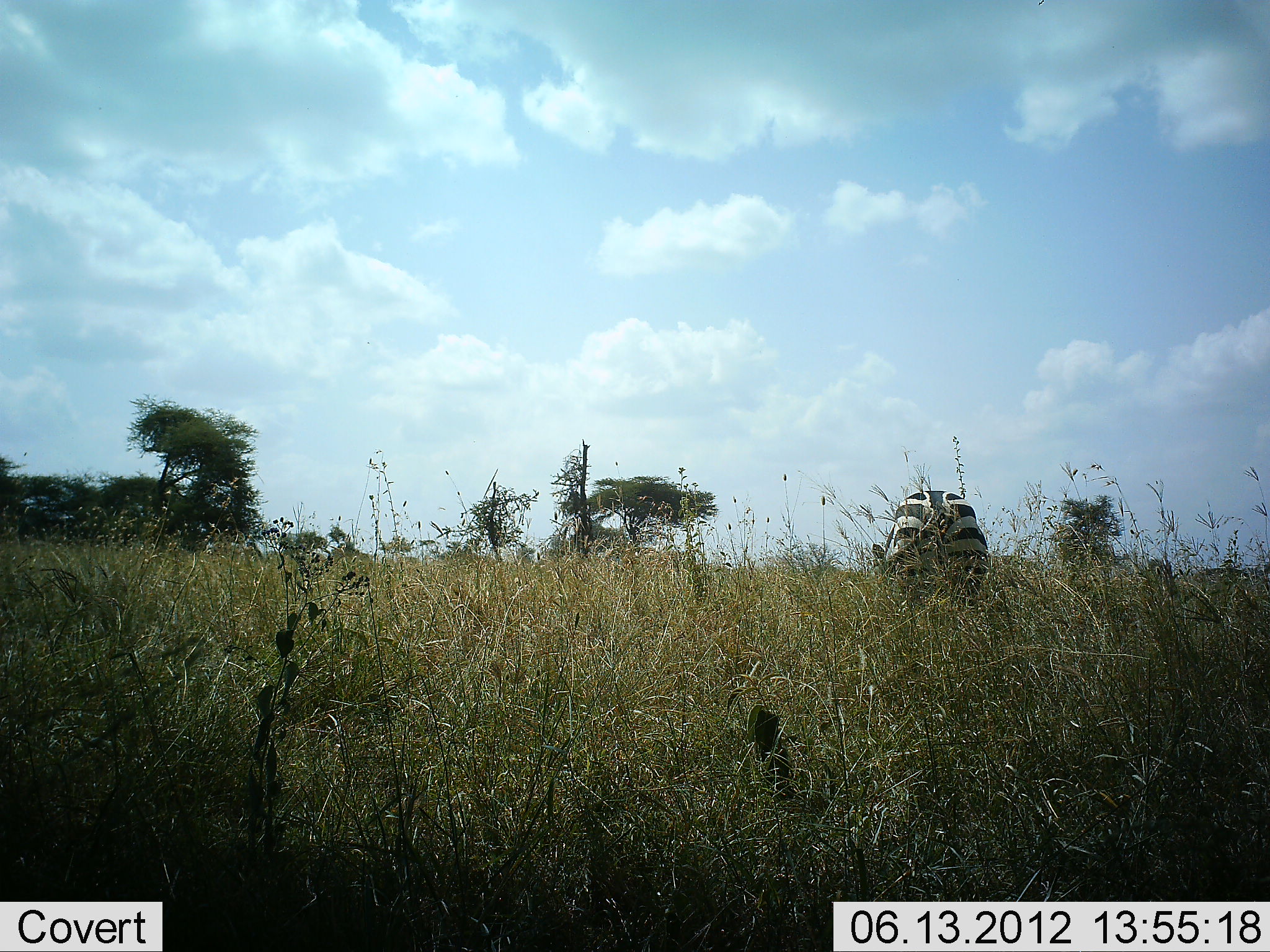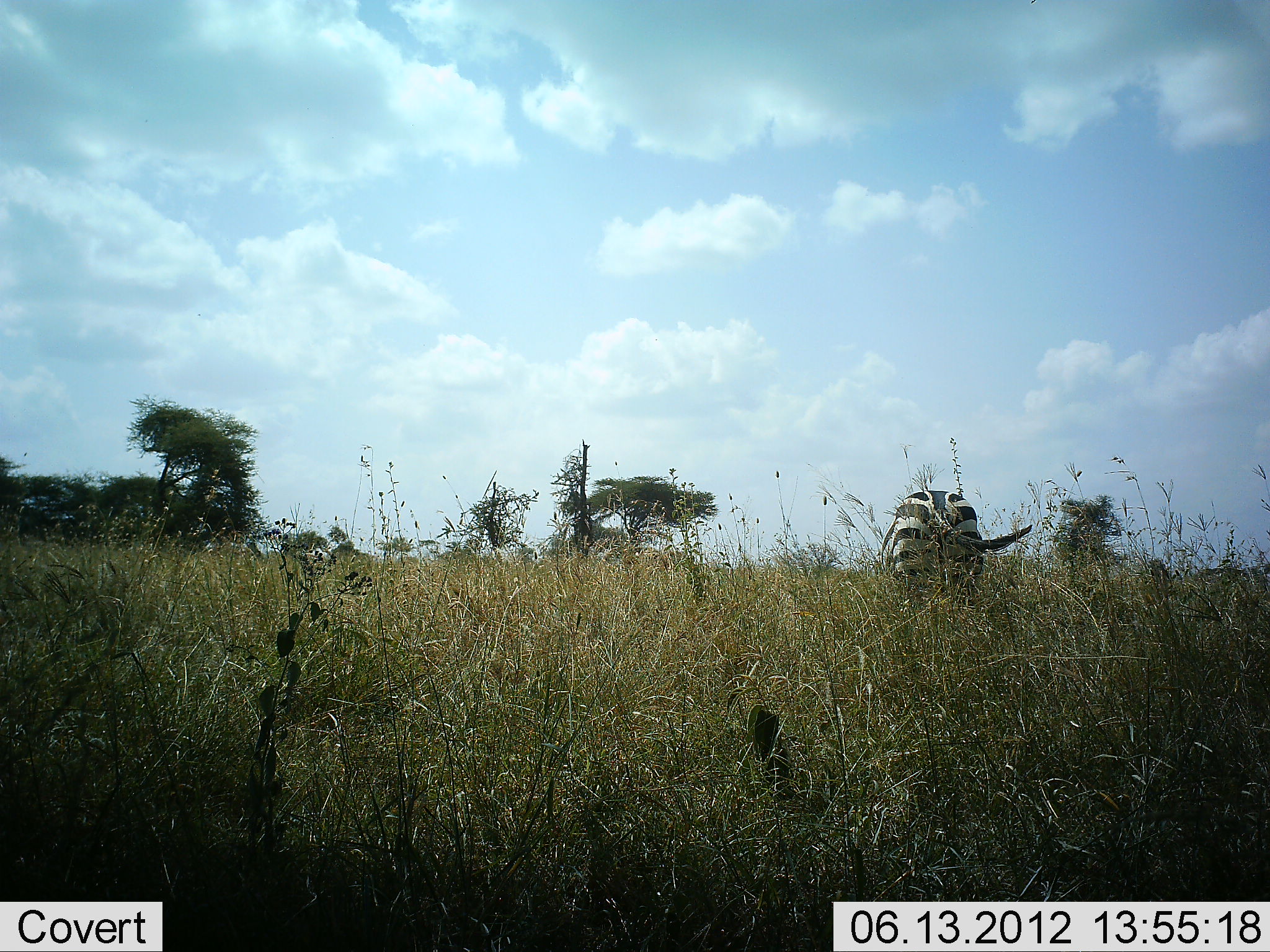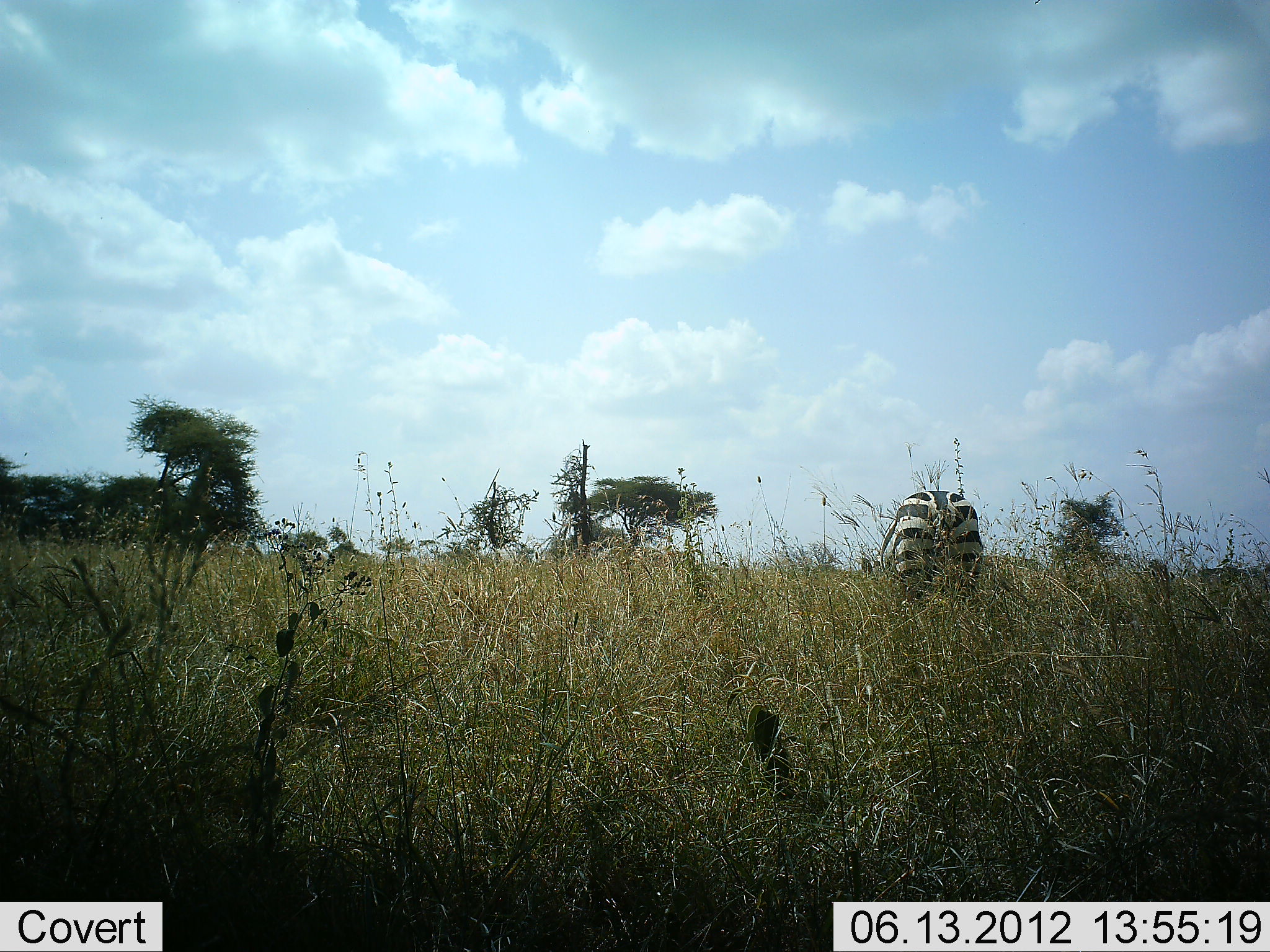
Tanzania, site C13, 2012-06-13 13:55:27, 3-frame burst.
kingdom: Animalia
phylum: Chordata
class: Mammalia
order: Perissodactyla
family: Equidae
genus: Equus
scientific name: Equus quagga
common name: plains zebra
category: zebra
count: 1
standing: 90%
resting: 0%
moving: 0%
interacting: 0%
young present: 0%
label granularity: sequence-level